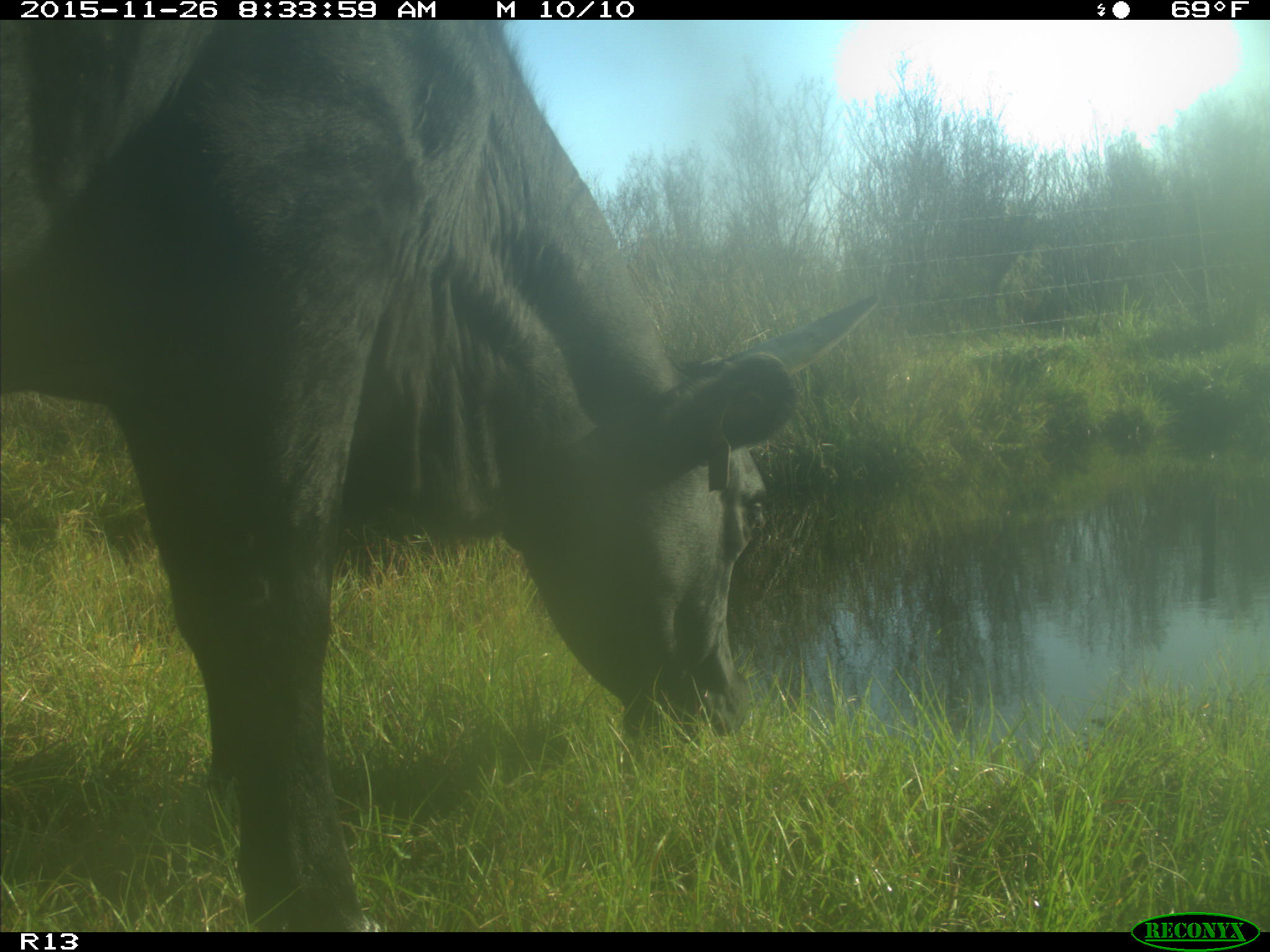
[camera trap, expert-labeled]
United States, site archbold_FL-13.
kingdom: Animalia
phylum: Chordata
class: Mammalia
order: Artiodactyla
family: Bovidae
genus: Bos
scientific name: Bos taurus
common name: domestic cow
Bos taurus (domestic cow).